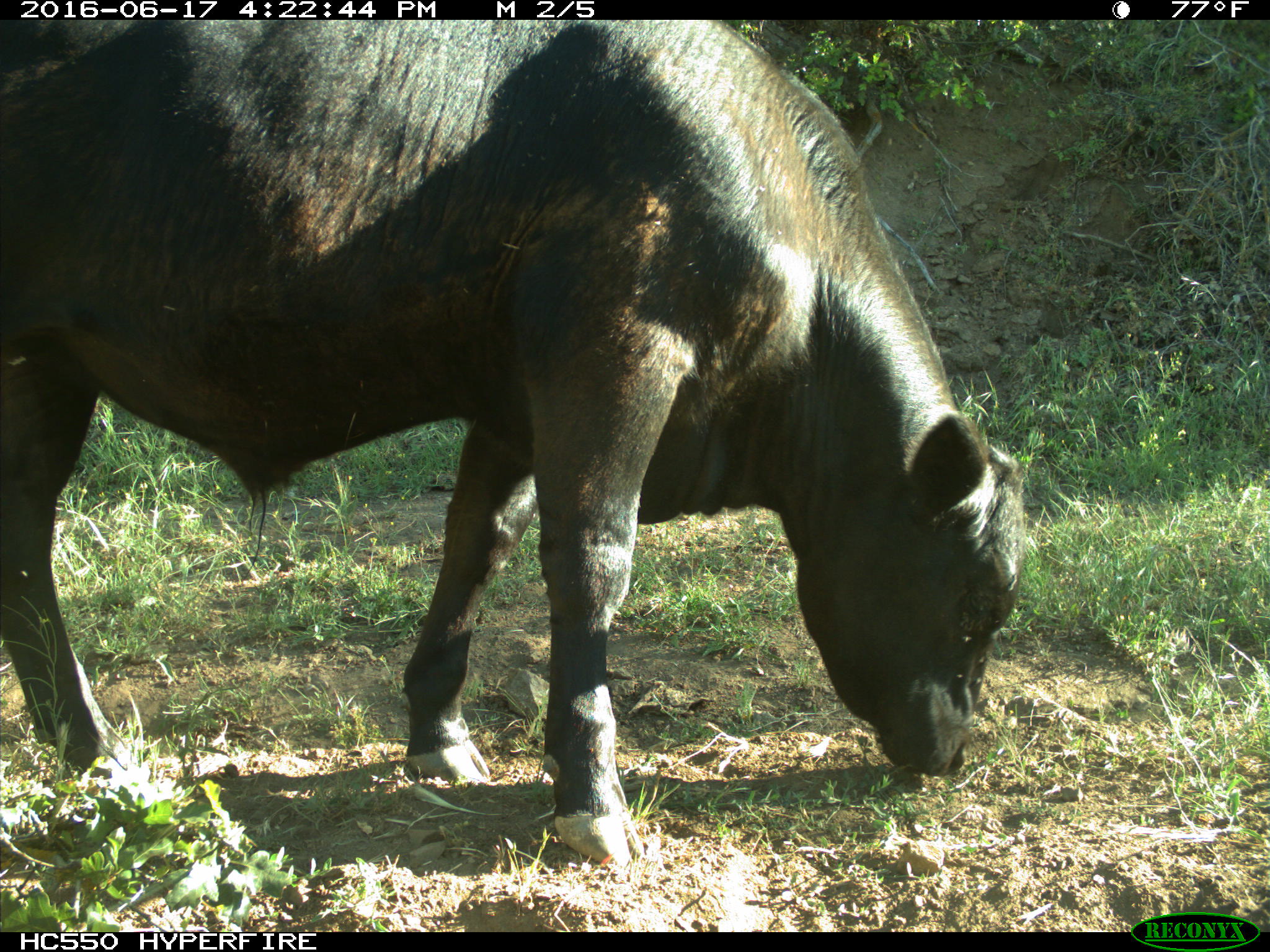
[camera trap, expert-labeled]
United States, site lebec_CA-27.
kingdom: Animalia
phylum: Chordata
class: Mammalia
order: Artiodactyla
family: Bovidae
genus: Bos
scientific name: Bos taurus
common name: domestic cow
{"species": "Bos taurus (domestic cow)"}